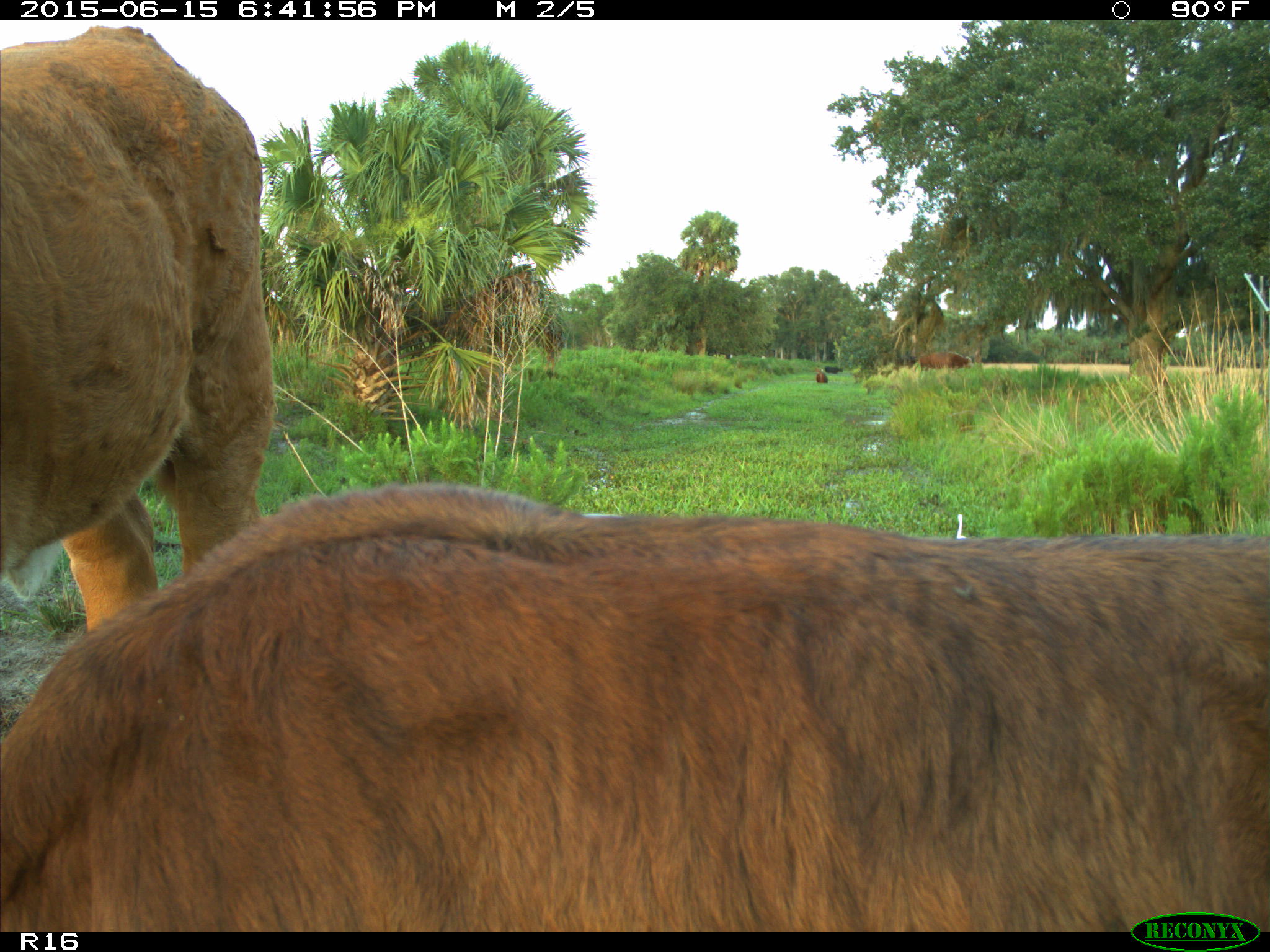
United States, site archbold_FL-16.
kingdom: Animalia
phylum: Chordata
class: Mammalia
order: Artiodactyla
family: Bovidae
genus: Bos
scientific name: Bos taurus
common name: domestic cow